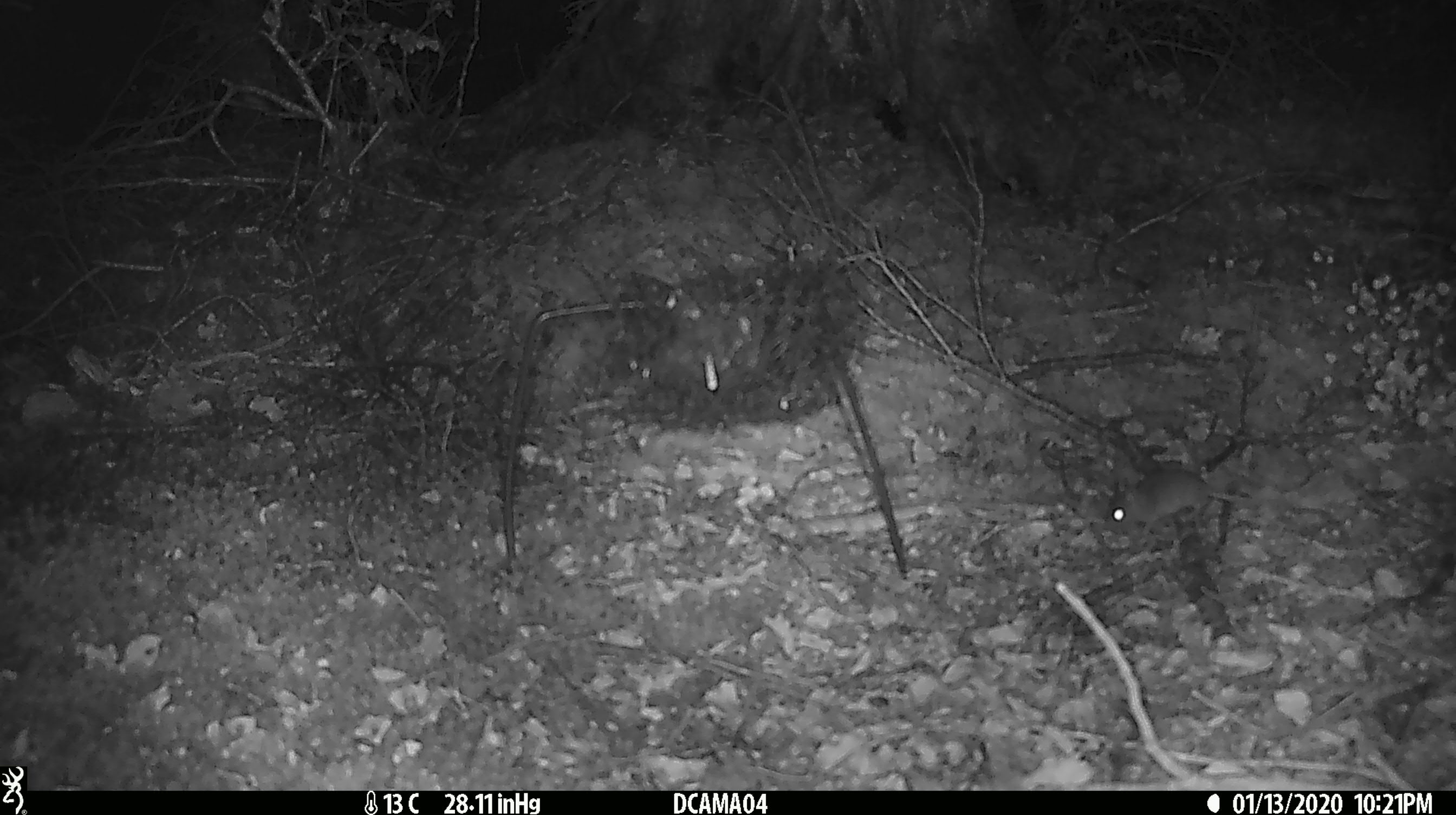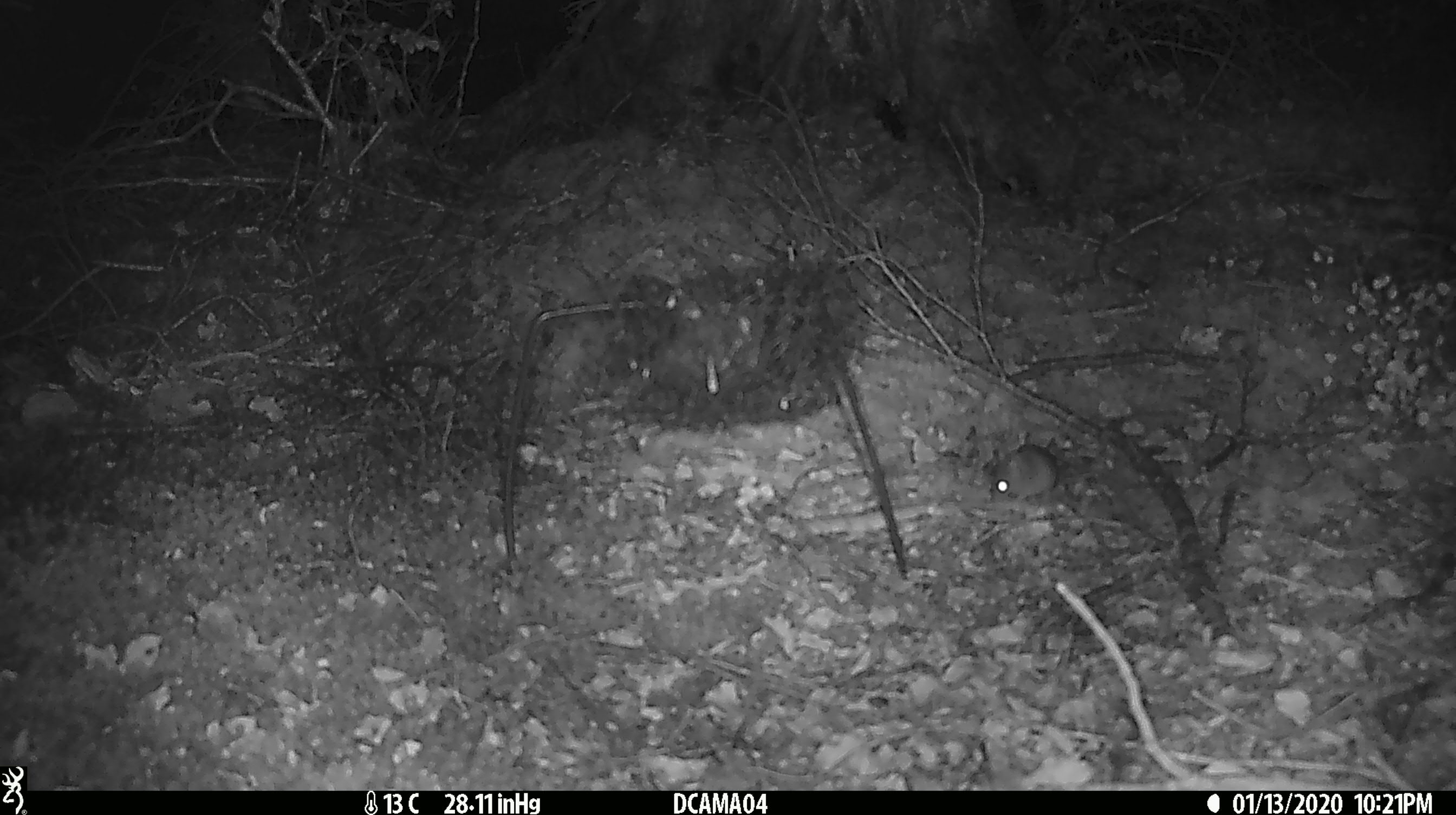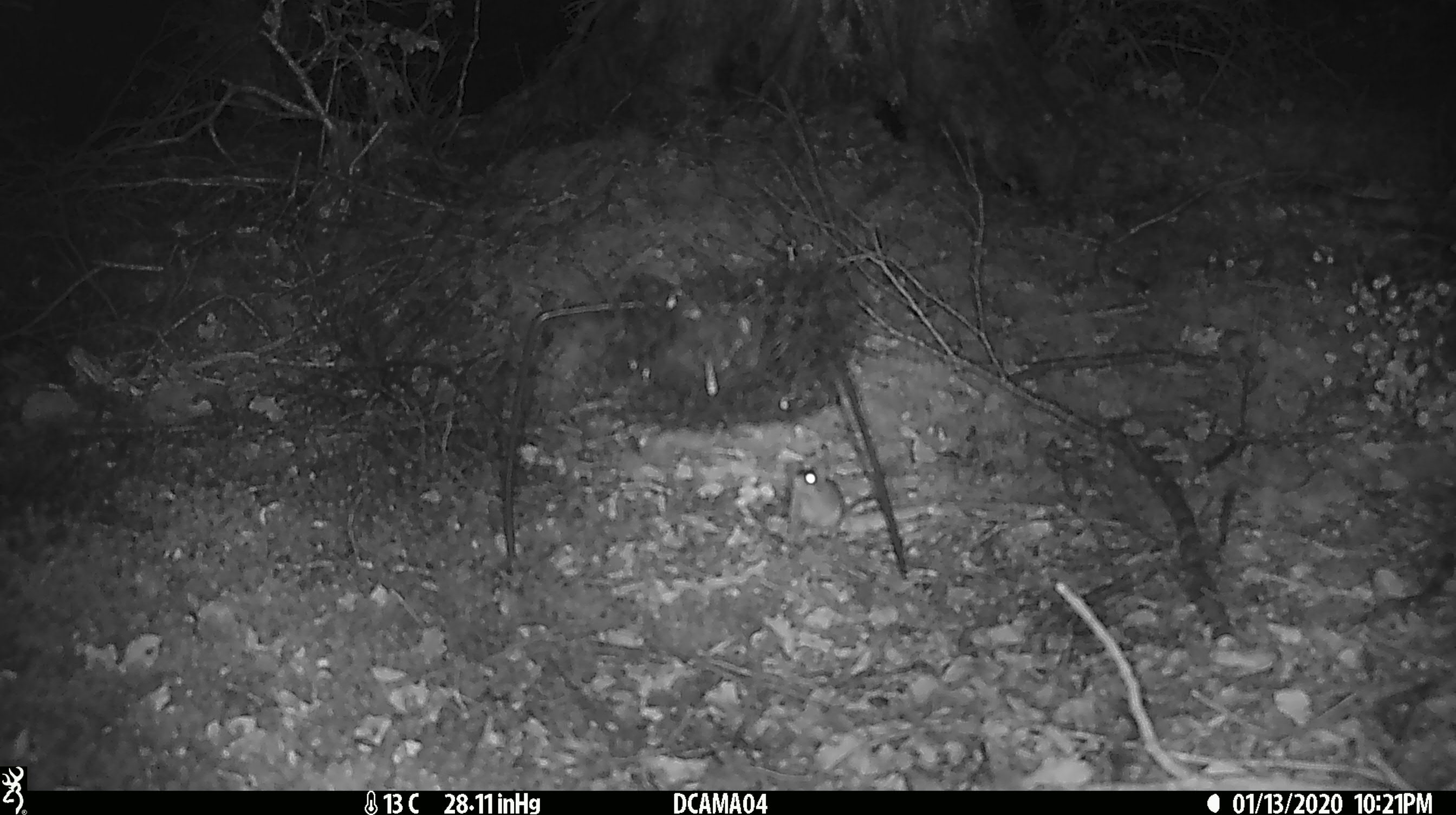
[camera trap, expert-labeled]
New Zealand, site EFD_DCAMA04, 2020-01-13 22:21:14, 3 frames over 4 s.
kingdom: Animalia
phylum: Chordata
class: Mammalia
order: Rodentia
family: Muridae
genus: Mus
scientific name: Mus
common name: mouse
Mouse (Mus).